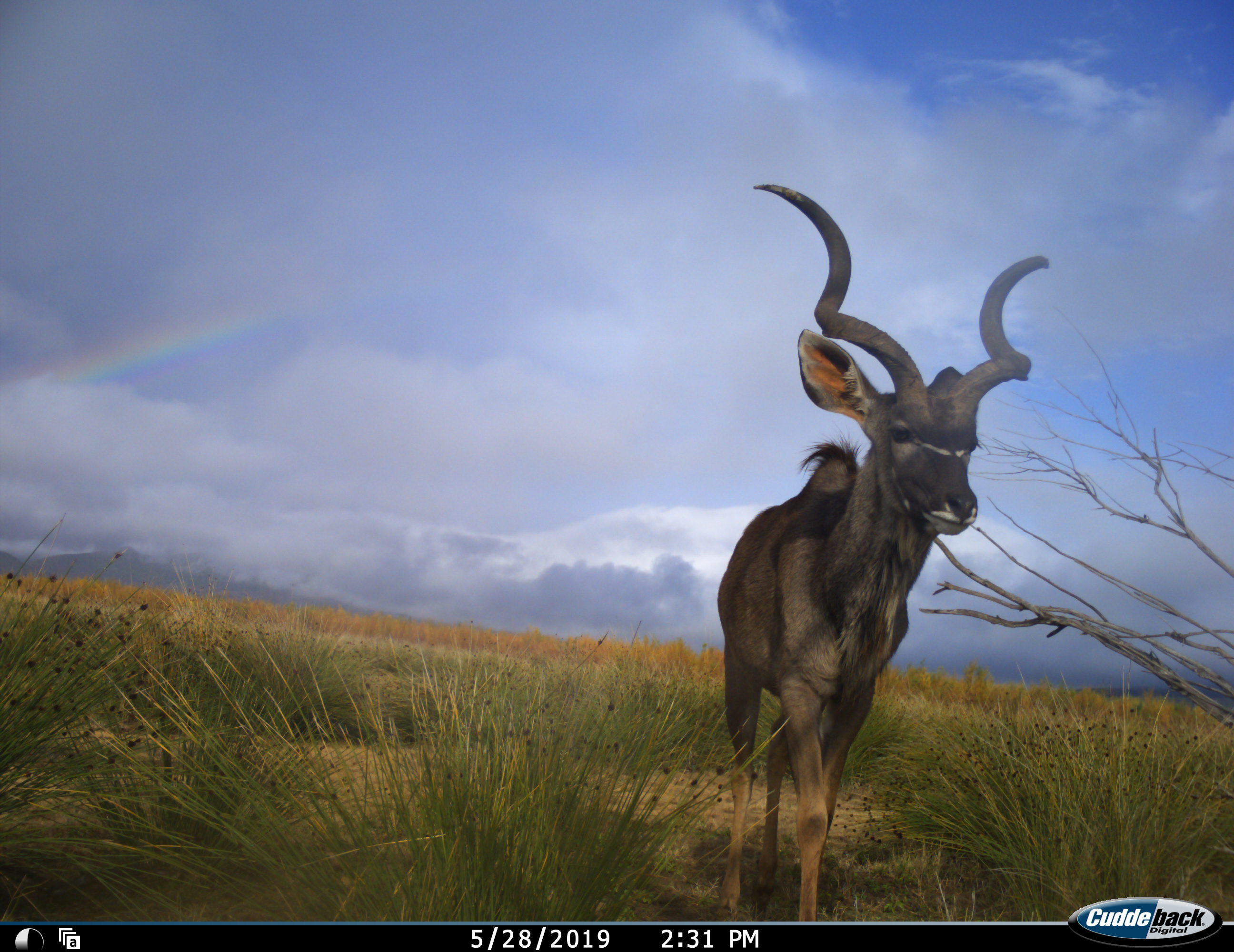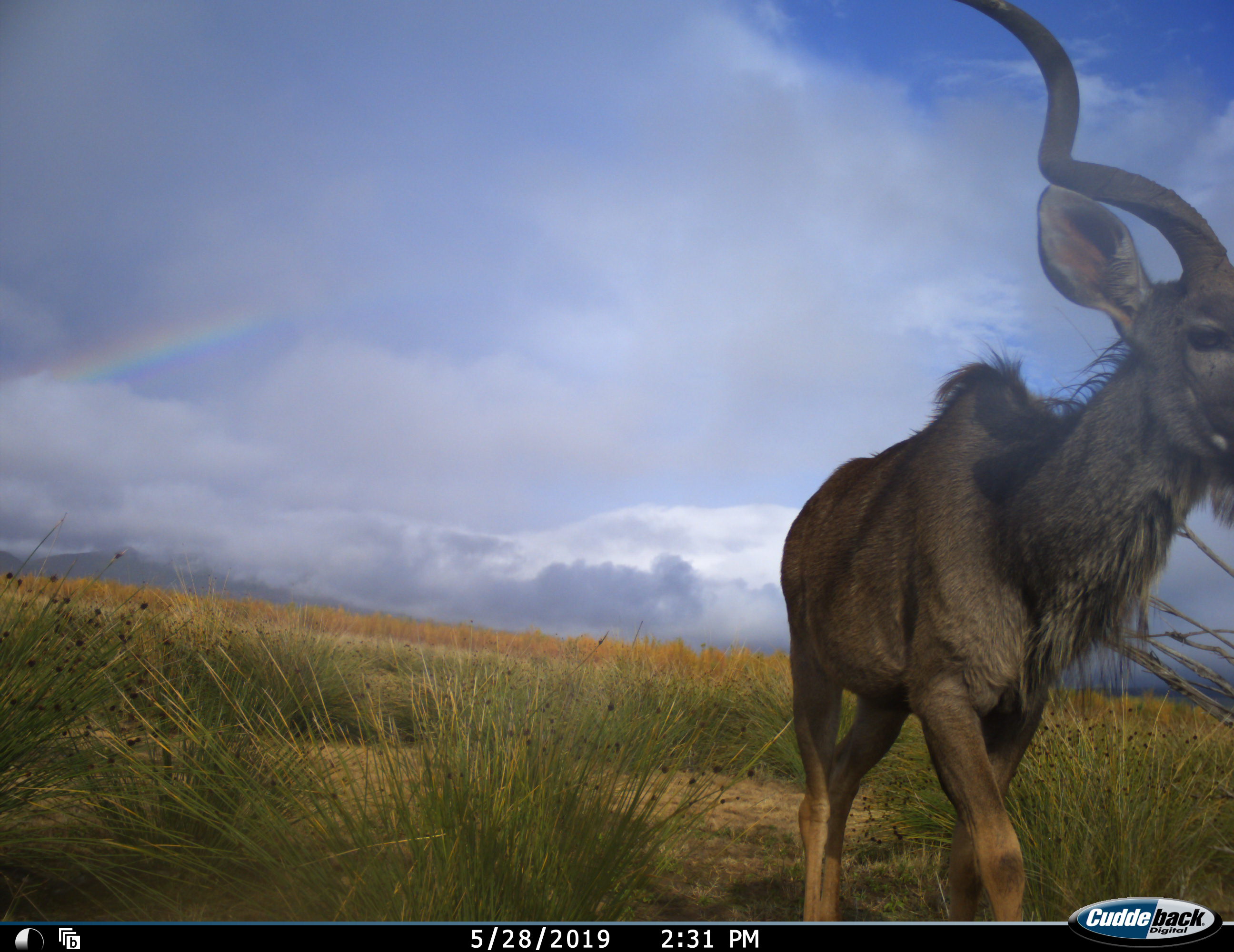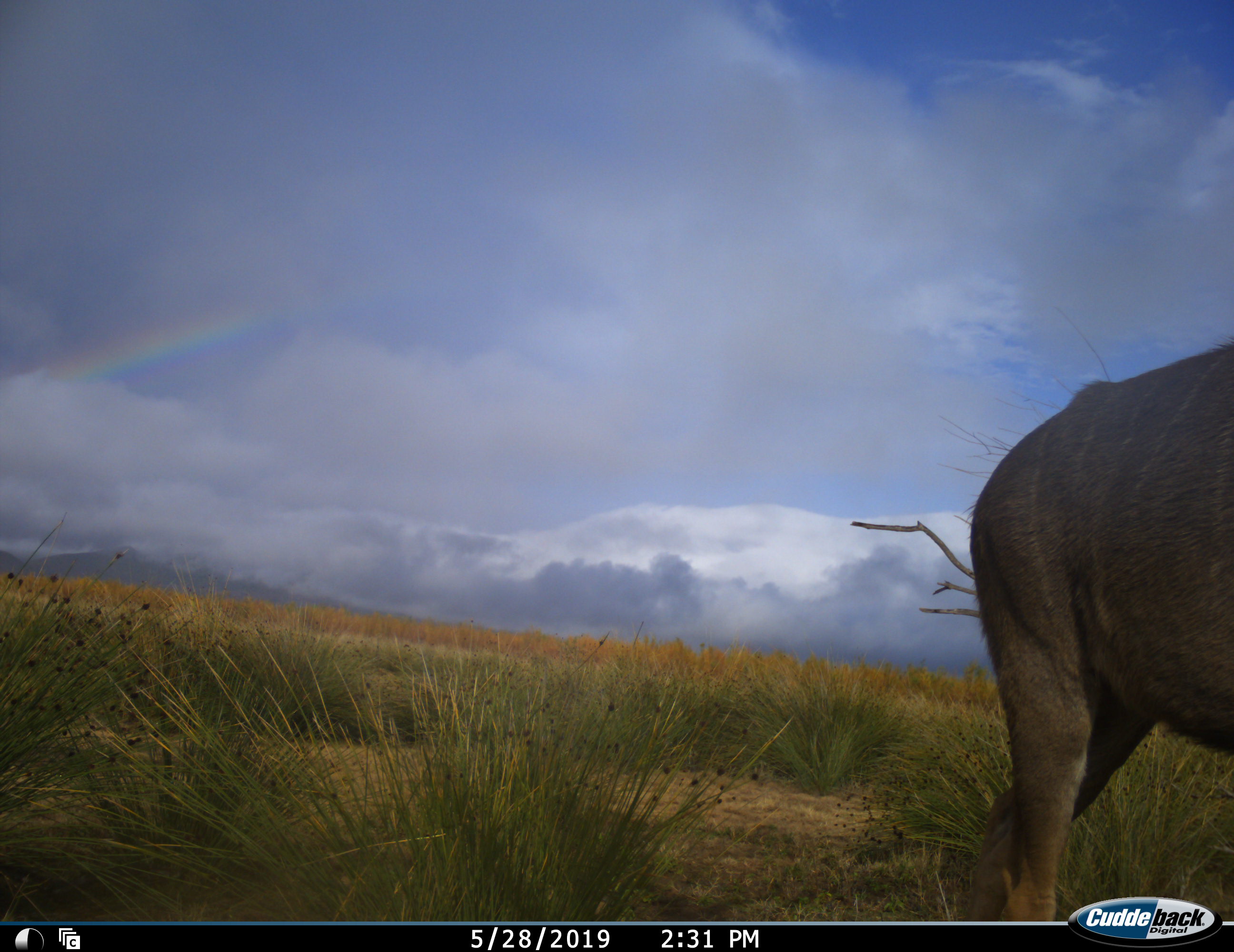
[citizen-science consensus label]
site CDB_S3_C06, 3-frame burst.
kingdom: Animalia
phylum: Chordata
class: Mammalia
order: Artiodactyla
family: Bovidae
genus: Tragelaphus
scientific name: Tragelaphus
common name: kudu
Kudu (Tragelaphus), count 1. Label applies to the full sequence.